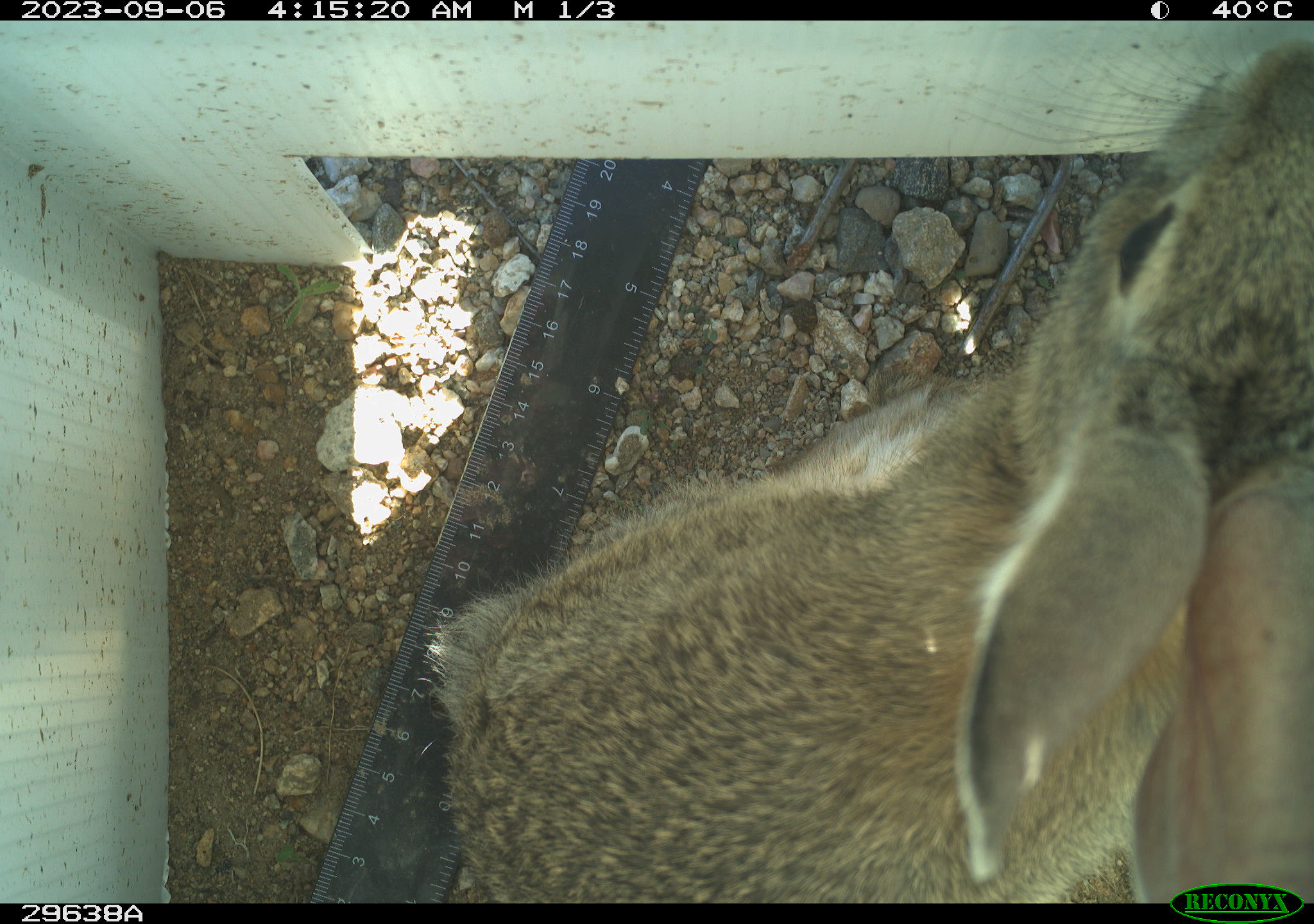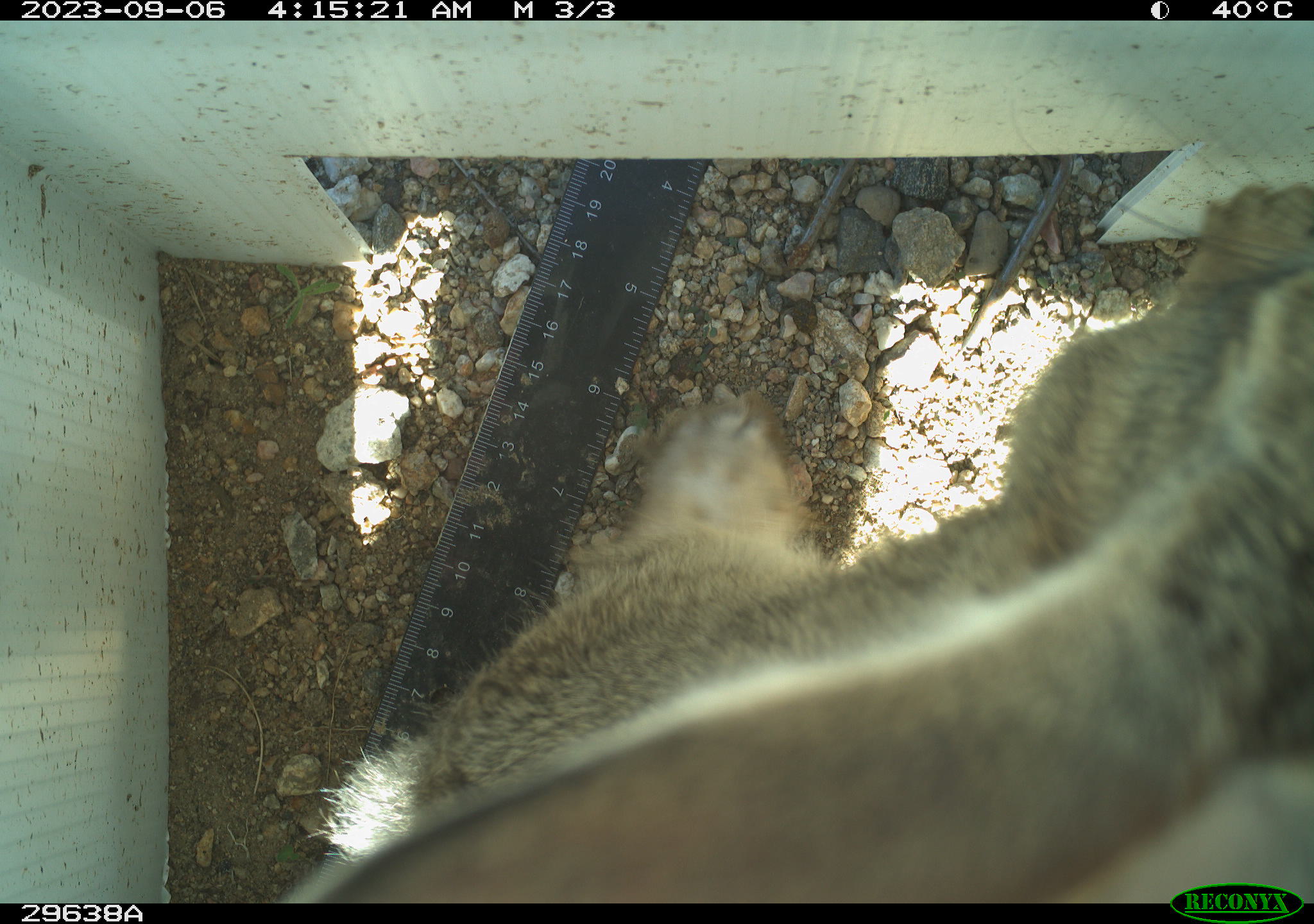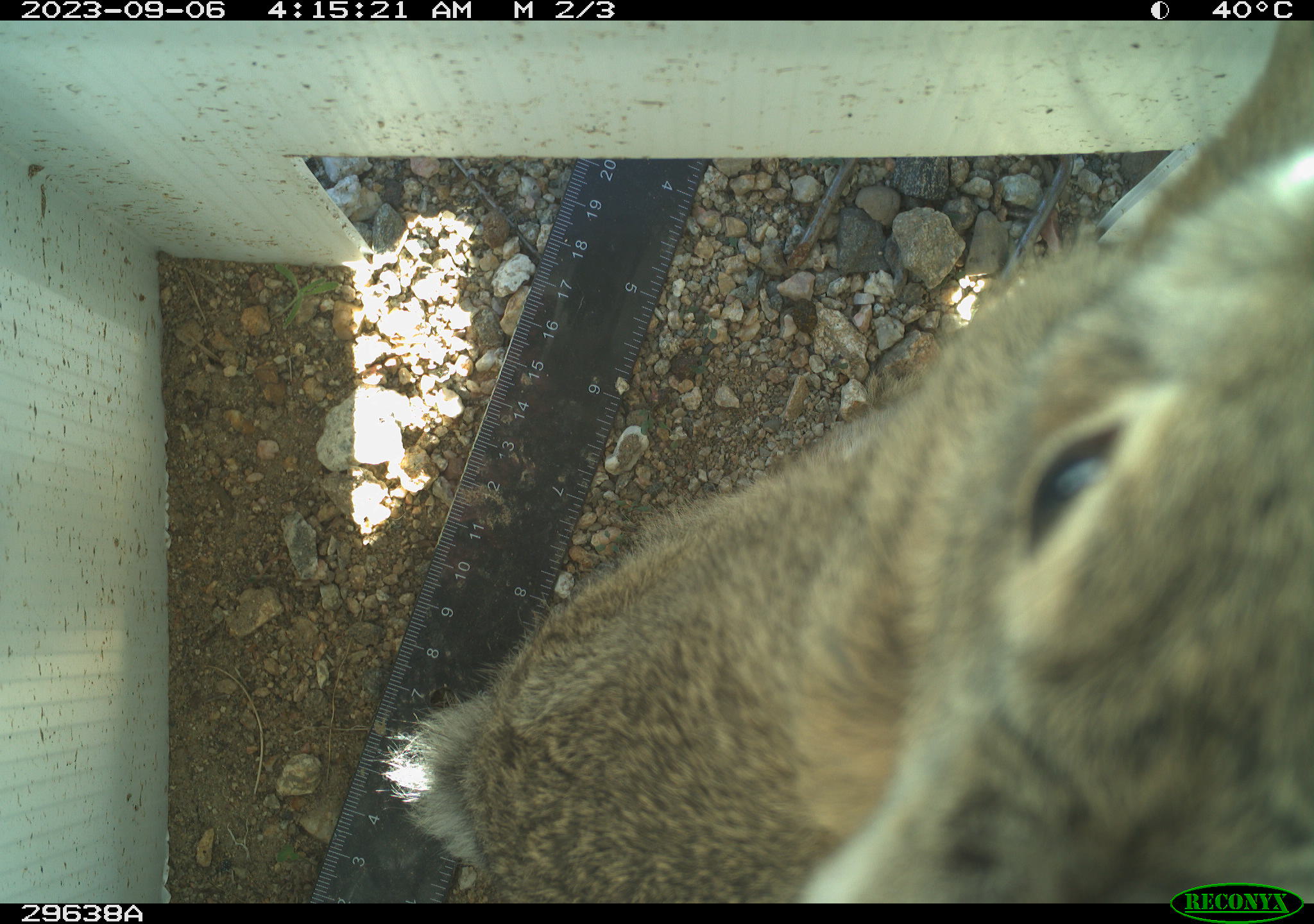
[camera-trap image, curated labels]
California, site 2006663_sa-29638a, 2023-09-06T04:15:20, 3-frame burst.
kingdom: Animalia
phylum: Chordata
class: Mammalia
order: Lagomorpha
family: Leporidae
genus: Lepus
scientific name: Lepus californicus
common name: black-tailed jackrabbit